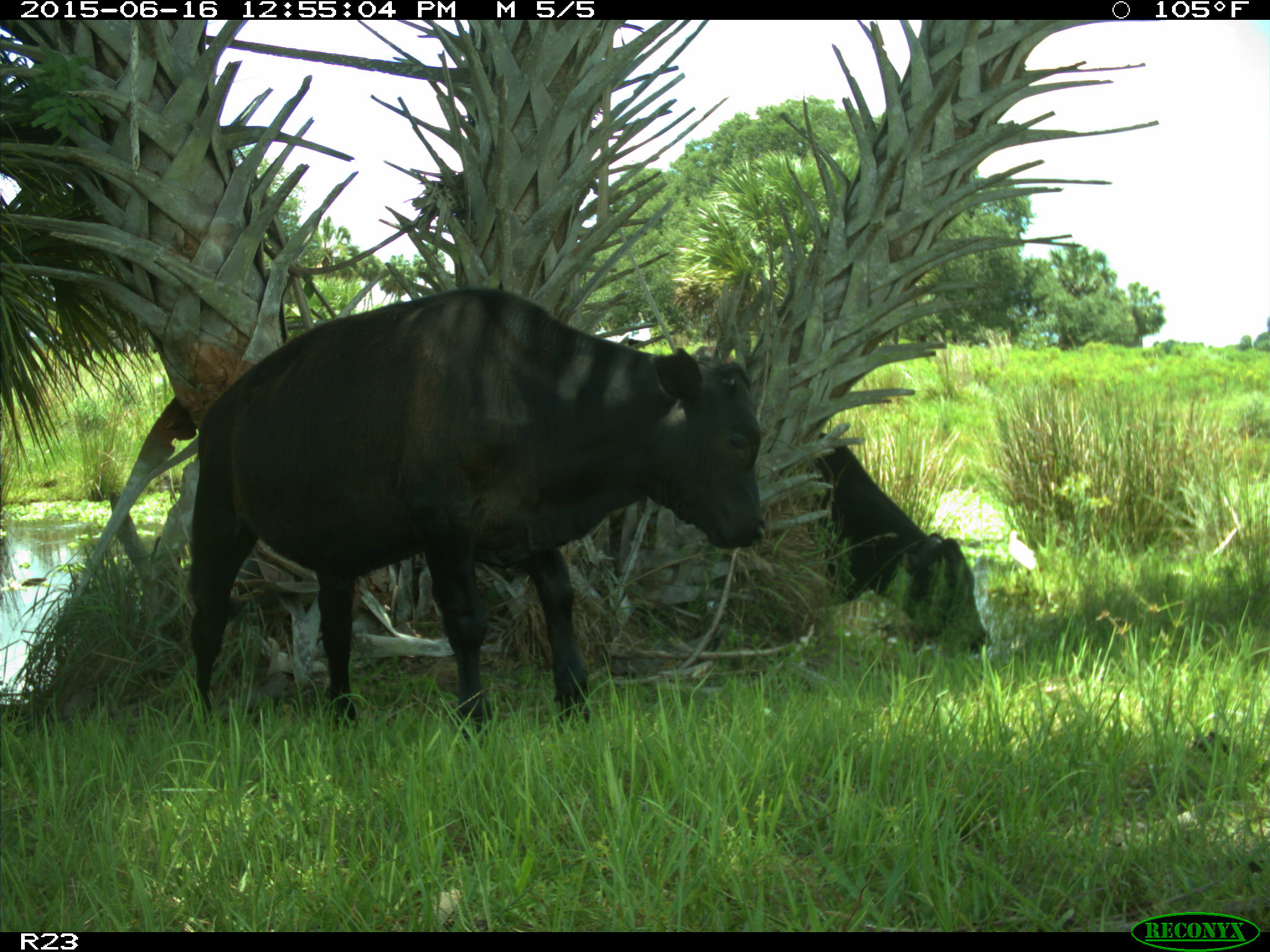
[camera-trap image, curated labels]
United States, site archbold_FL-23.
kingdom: Animalia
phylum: Chordata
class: Mammalia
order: Artiodactyla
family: Bovidae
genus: Bos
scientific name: Bos taurus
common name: domestic cow